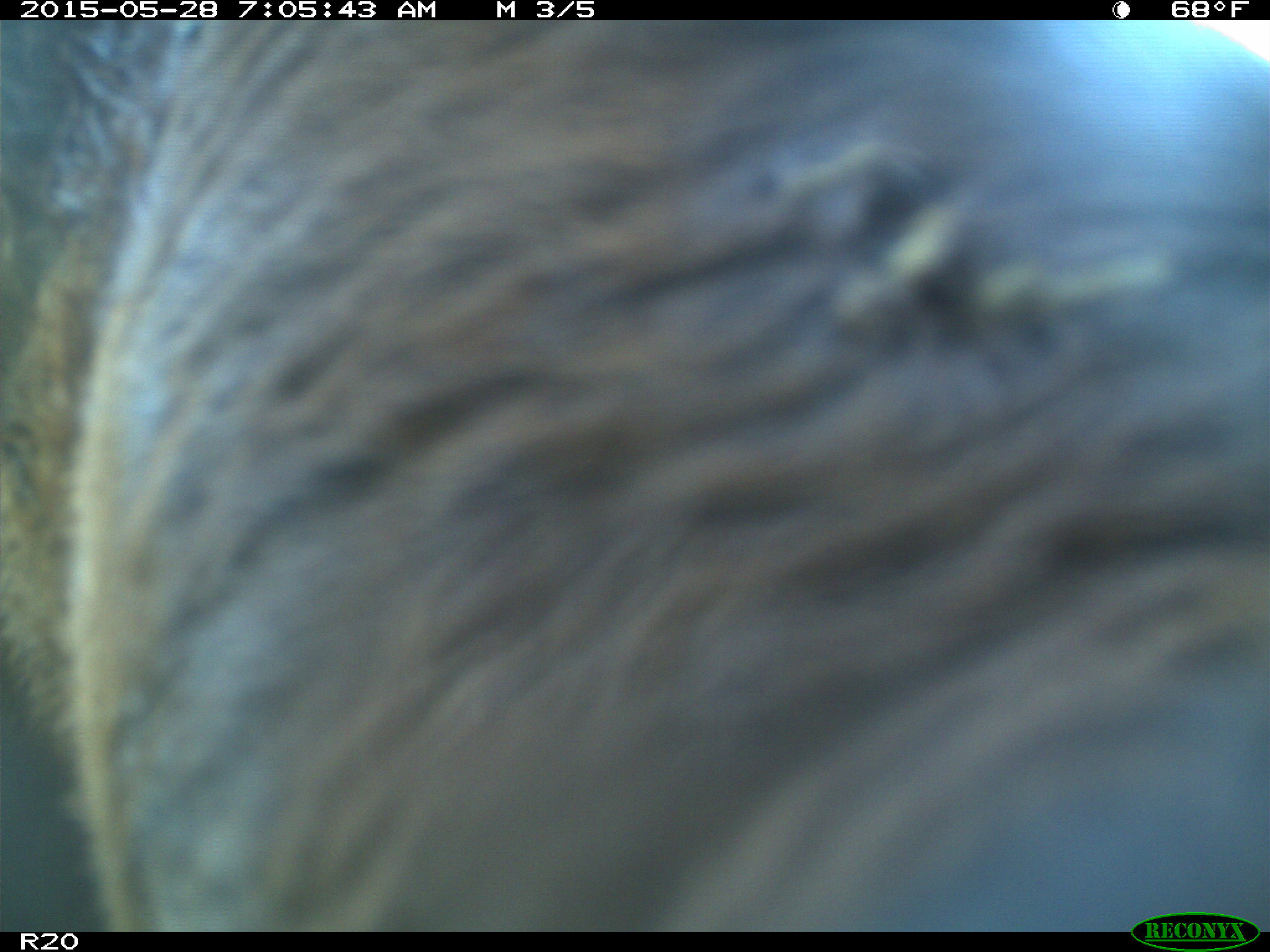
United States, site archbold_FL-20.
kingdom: Animalia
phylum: Chordata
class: Mammalia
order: Artiodactyla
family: Bovidae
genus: Bos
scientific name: Bos taurus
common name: domestic cow